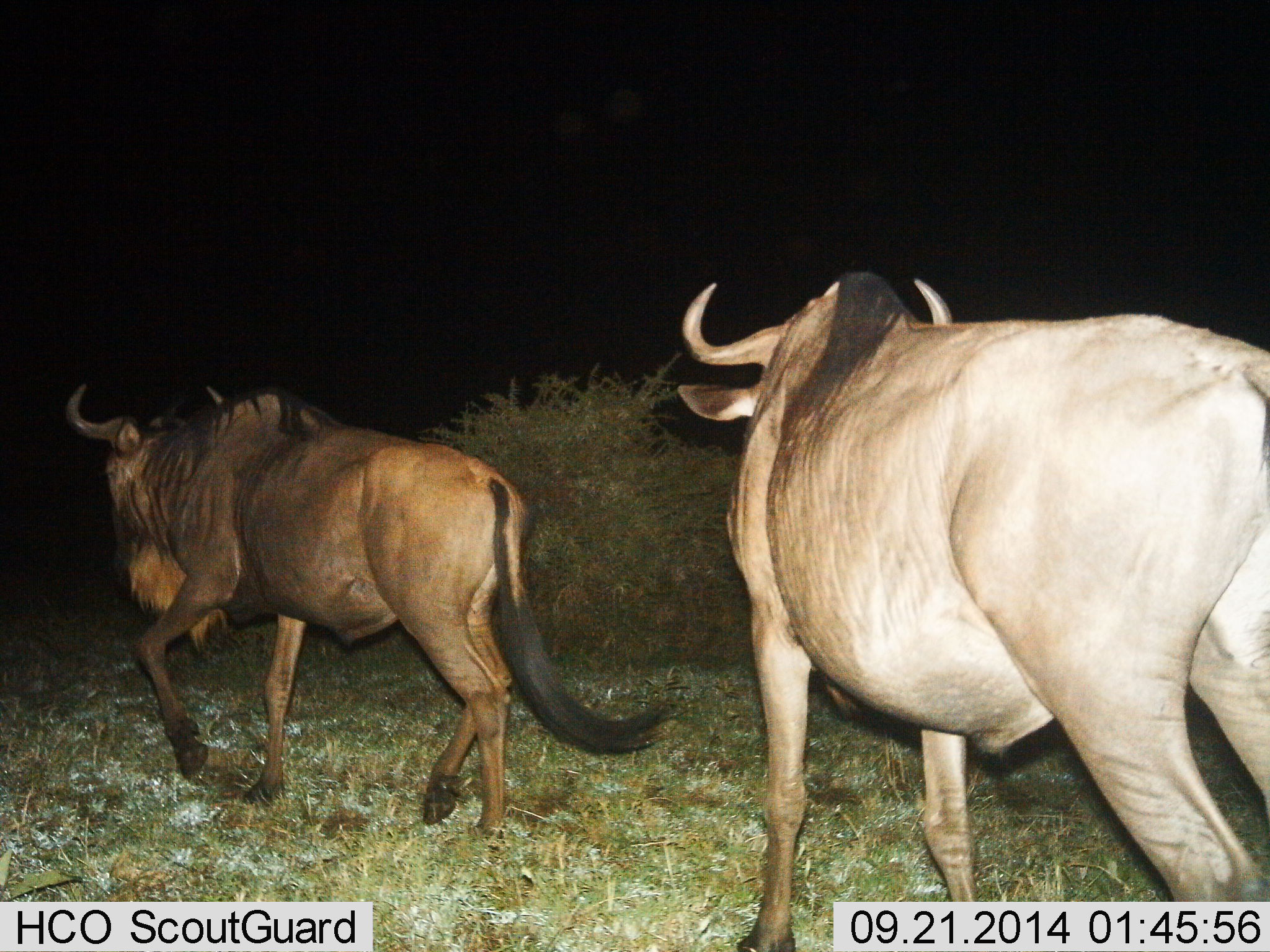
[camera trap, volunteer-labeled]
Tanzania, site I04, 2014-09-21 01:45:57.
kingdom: Animalia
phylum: Chordata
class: Mammalia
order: Artiodactyla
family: Bovidae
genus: Connochaetes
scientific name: Connochaetes taurinus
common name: blue wildebeest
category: wildebeest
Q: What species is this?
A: Wildebeest (blue wildebeest) (Connochaetes taurinus).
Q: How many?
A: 2.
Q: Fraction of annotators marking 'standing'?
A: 0%.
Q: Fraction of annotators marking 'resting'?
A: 0%.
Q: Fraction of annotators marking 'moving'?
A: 90%.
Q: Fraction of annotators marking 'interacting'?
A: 0%.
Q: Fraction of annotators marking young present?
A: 0%.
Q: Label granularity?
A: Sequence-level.